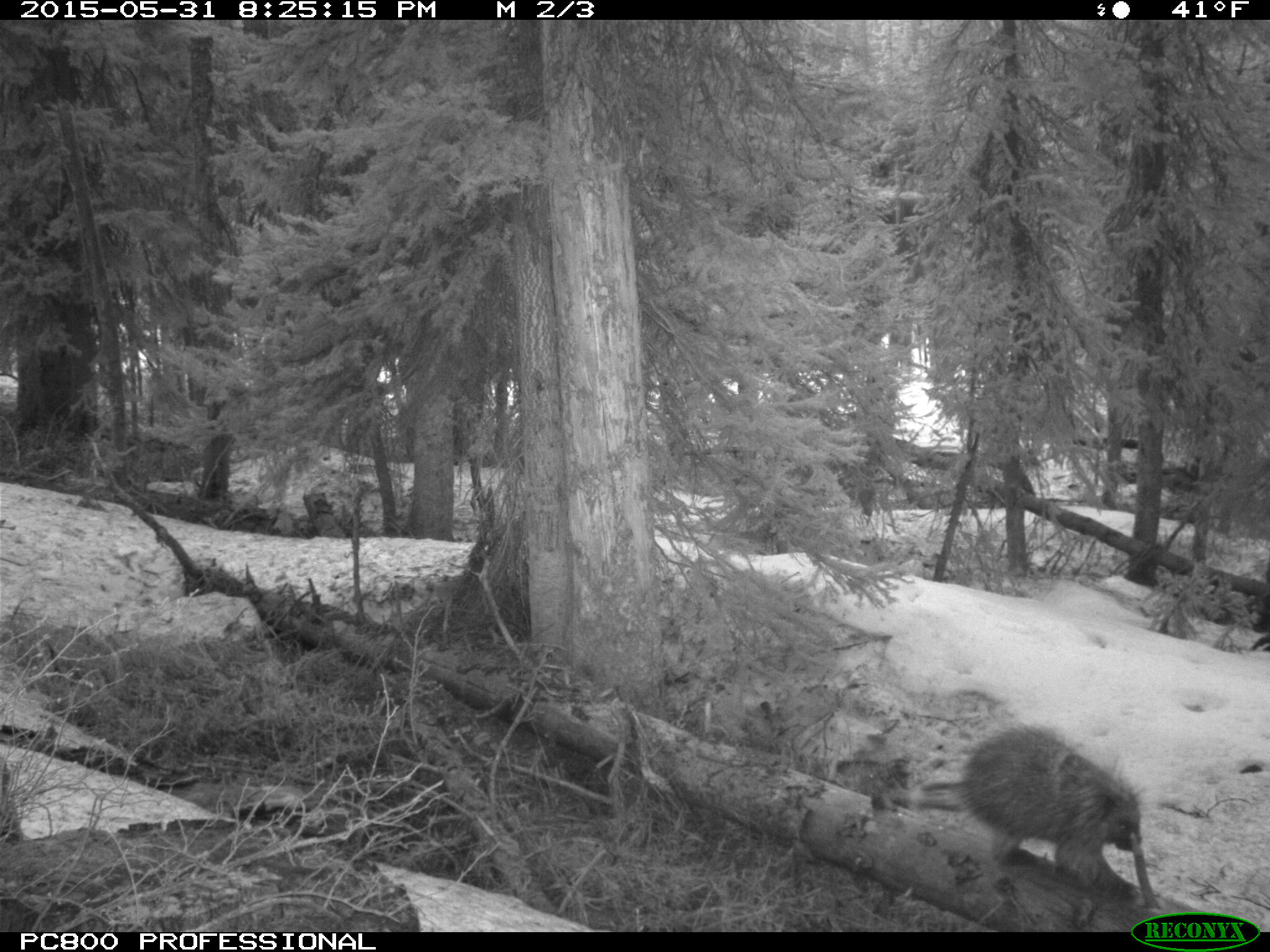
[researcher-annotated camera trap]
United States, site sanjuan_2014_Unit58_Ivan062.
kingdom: Animalia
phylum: Chordata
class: Mammalia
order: Rodentia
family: Erethizontidae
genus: Erethizon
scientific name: Erethizon dorsatum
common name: north american porcupine